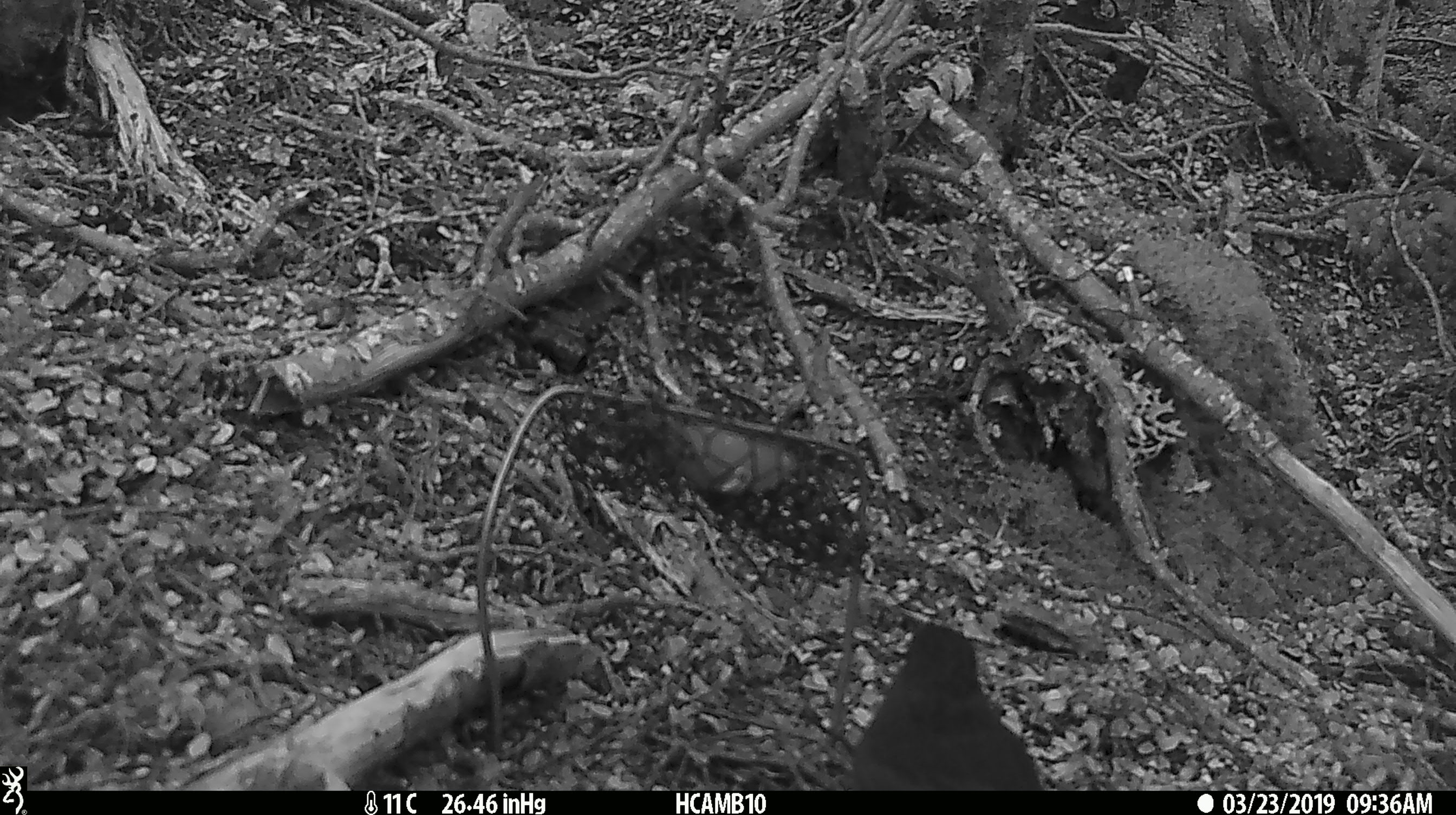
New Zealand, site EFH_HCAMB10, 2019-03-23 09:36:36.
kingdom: Animalia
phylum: Chordata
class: Aves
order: Passeriformes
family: Turdidae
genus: Turdus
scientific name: Turdus merula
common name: eurasian blackbird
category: blackbird